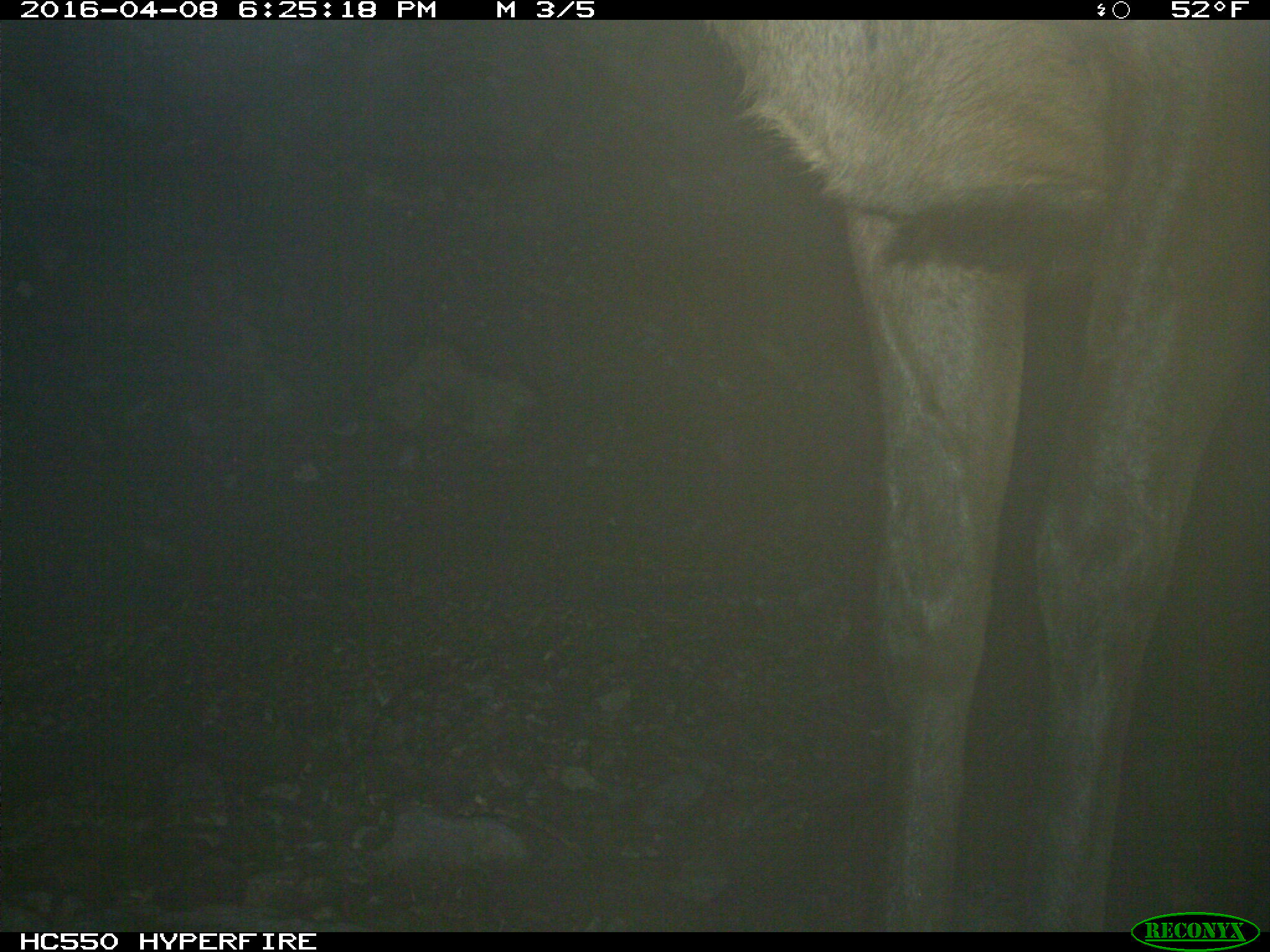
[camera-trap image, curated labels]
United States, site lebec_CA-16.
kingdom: Animalia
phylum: Chordata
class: Mammalia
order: Artiodactyla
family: Cervidae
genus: Cervus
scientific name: Cervus canadensis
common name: elk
Cervus canadensis (elk).